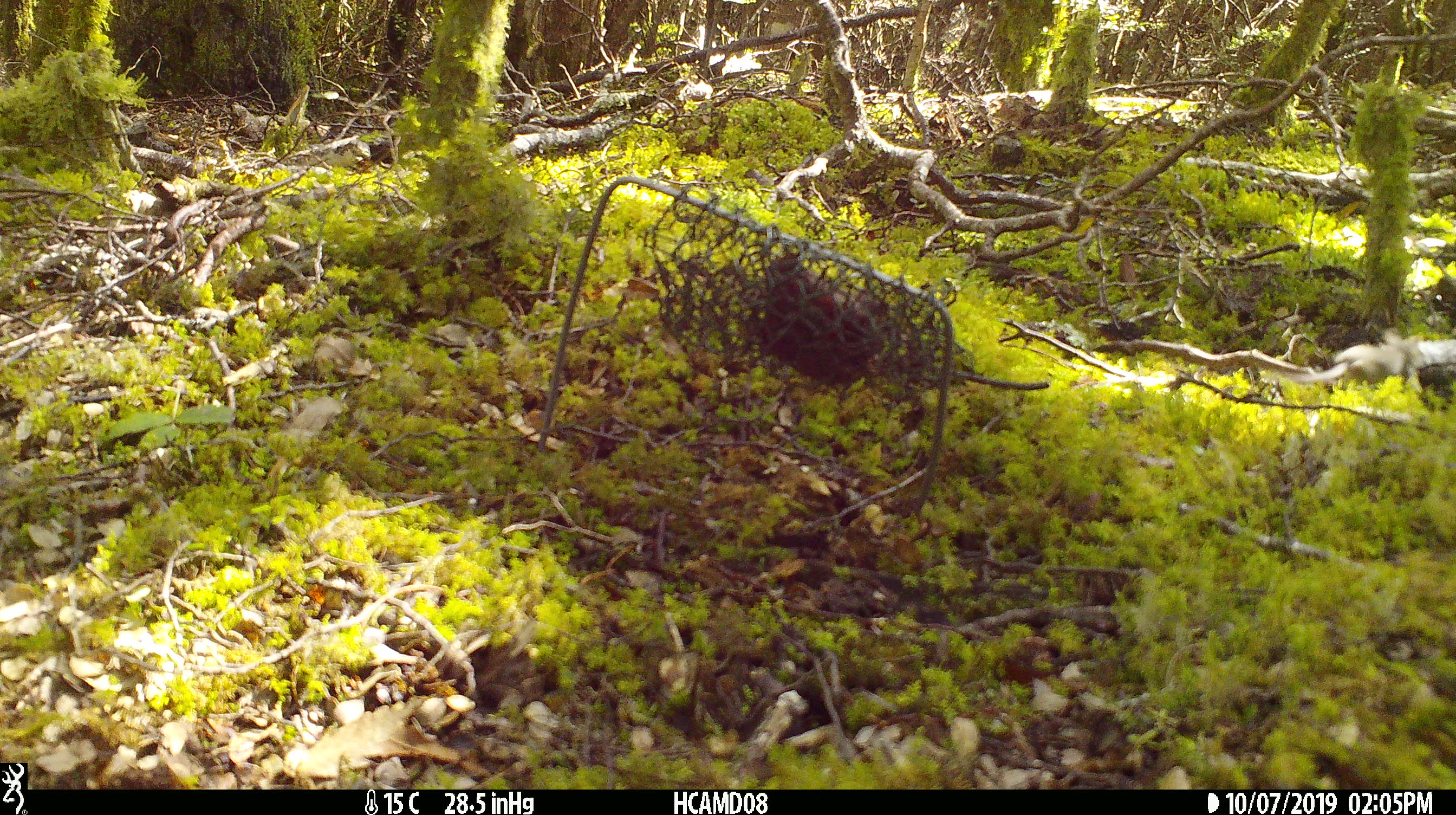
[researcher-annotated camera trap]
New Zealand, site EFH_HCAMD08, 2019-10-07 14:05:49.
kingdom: Animalia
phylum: Chordata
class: Mammalia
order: Rodentia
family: Muridae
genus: Mus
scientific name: Mus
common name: mouse